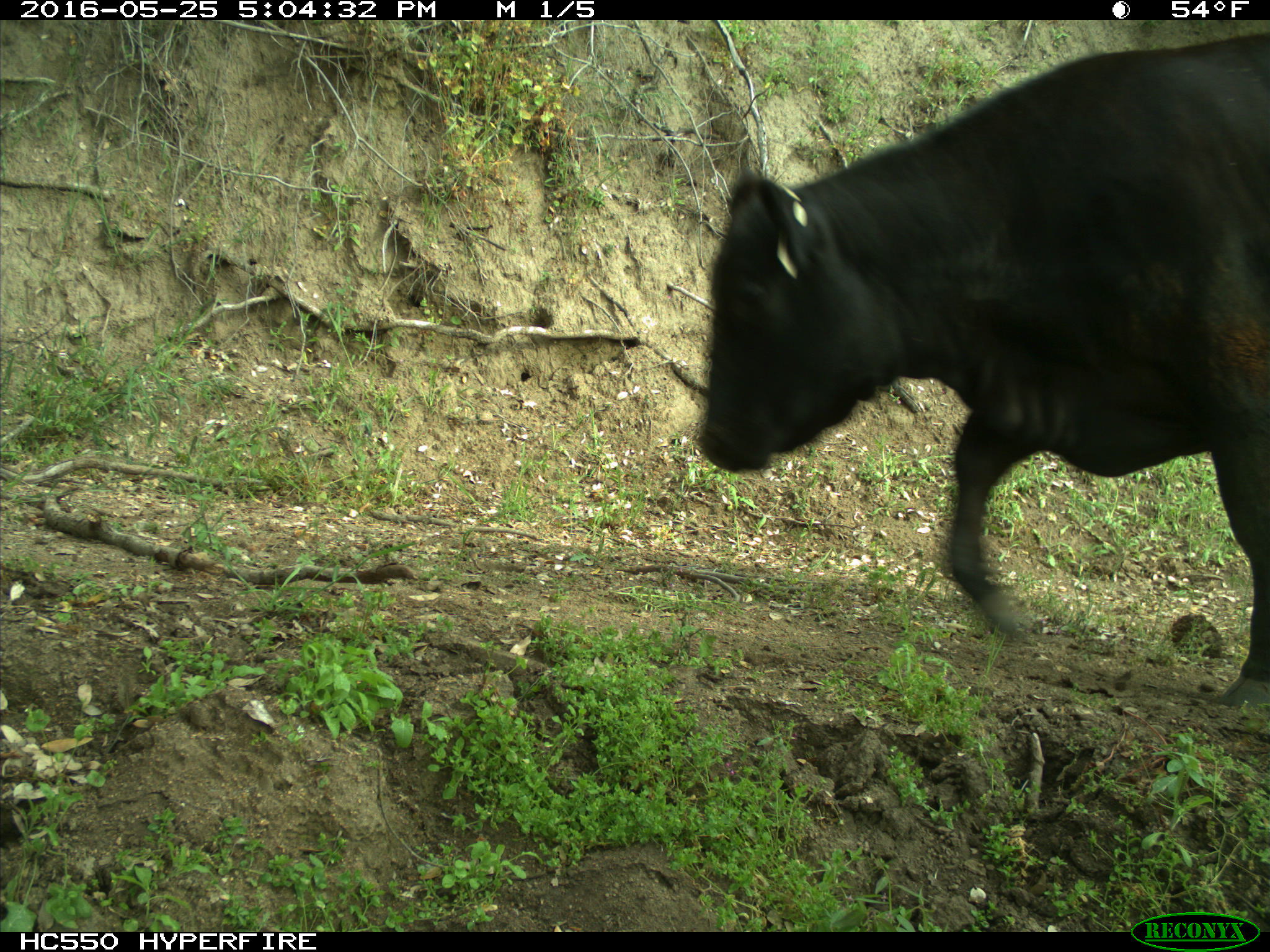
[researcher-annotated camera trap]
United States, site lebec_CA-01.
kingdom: Animalia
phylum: Chordata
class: Mammalia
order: Artiodactyla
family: Bovidae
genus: Bos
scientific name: Bos taurus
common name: domestic cow